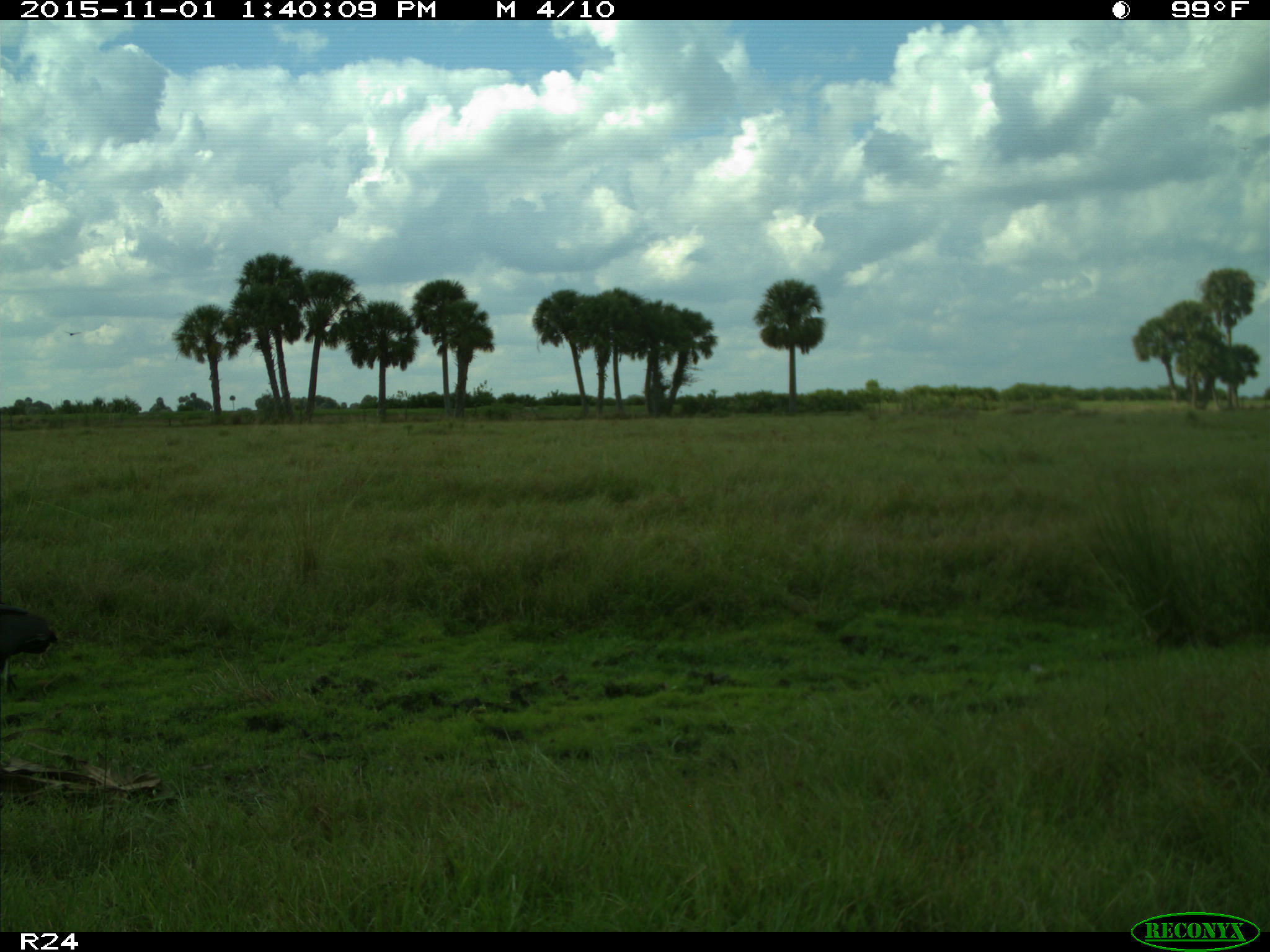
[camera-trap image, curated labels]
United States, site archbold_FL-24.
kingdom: Animalia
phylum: Chordata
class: Aves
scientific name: Aves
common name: birds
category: unidentified bird